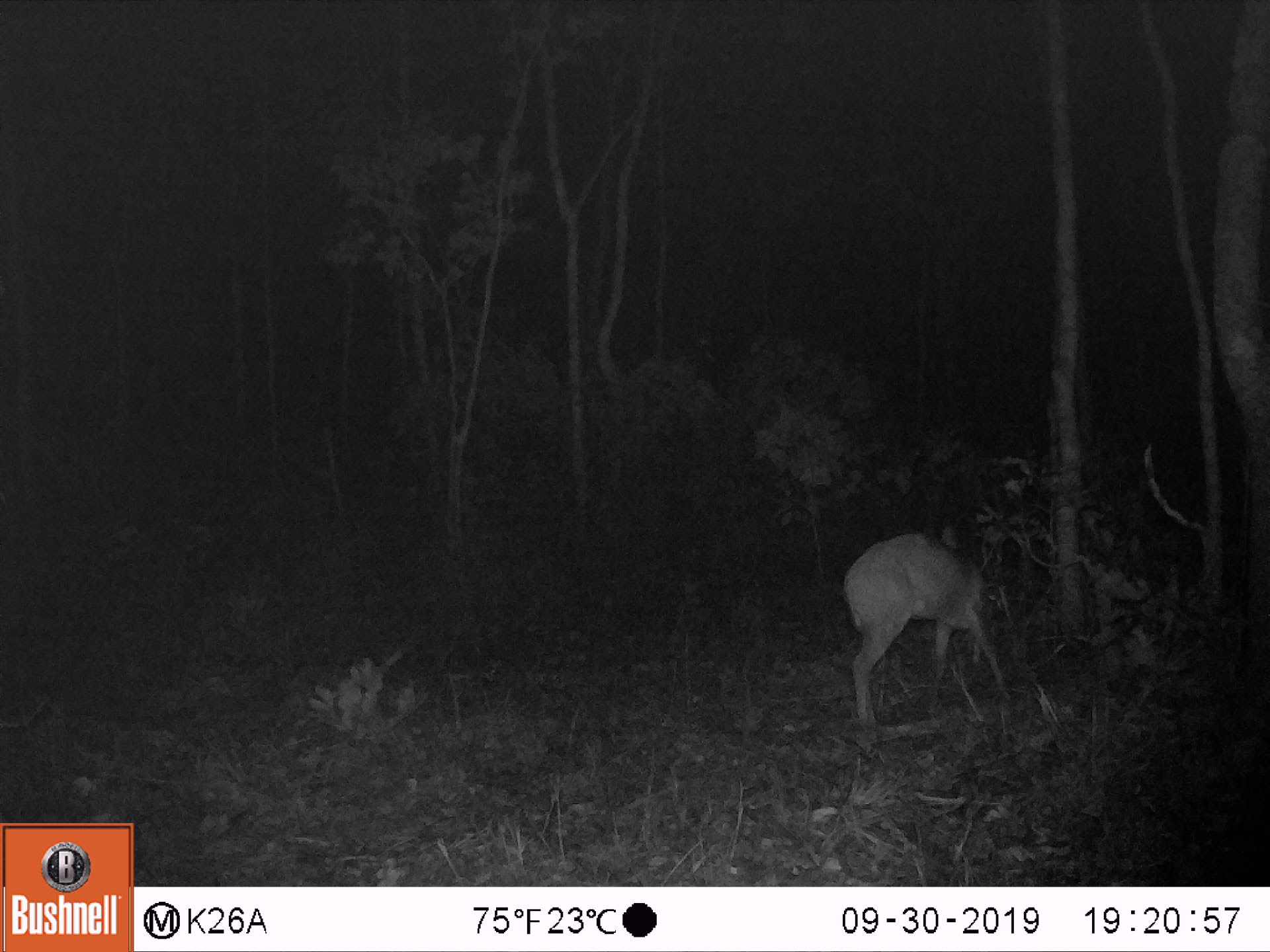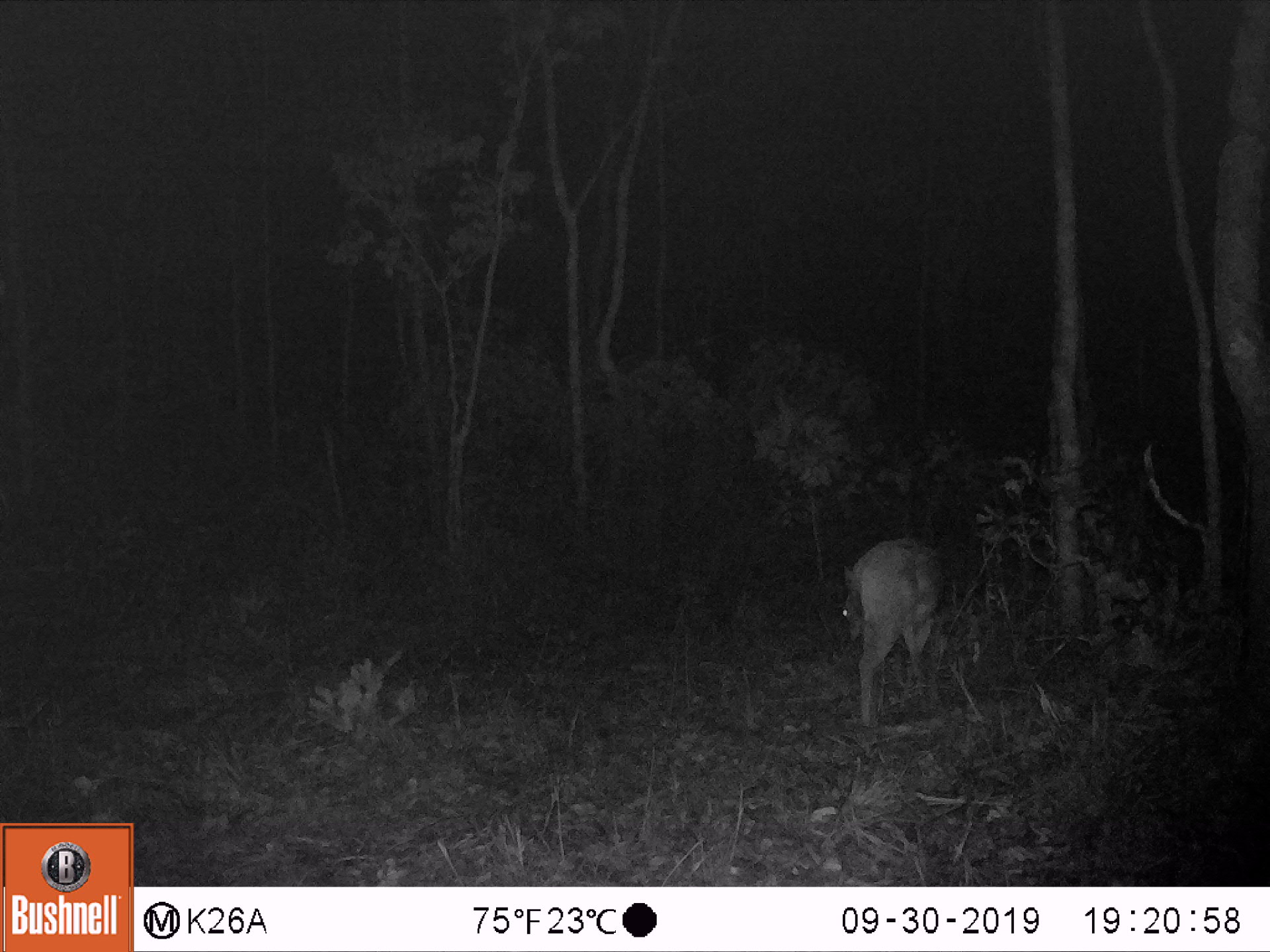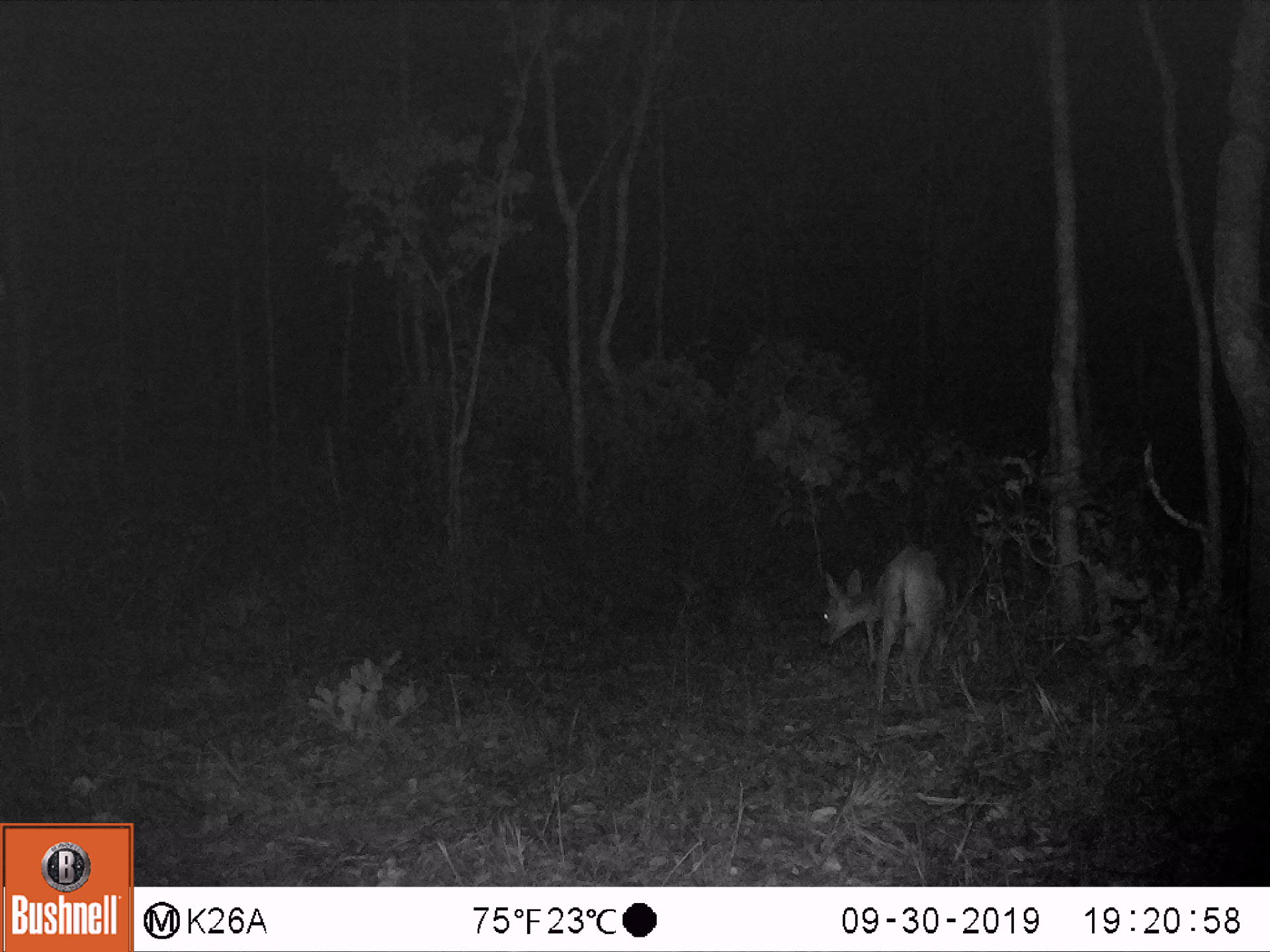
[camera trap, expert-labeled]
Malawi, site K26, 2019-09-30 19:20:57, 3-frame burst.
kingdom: Animalia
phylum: Chordata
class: Mammalia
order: Artiodactyla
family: Bovidae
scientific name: Antilopinae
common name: small antelope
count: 1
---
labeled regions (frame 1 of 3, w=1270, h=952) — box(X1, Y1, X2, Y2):
small antelope: box(841, 530, 1013, 722)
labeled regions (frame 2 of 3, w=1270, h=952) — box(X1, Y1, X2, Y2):
small antelope: box(835, 539, 943, 720)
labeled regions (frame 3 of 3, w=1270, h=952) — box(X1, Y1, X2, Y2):
small antelope: box(820, 541, 946, 706)